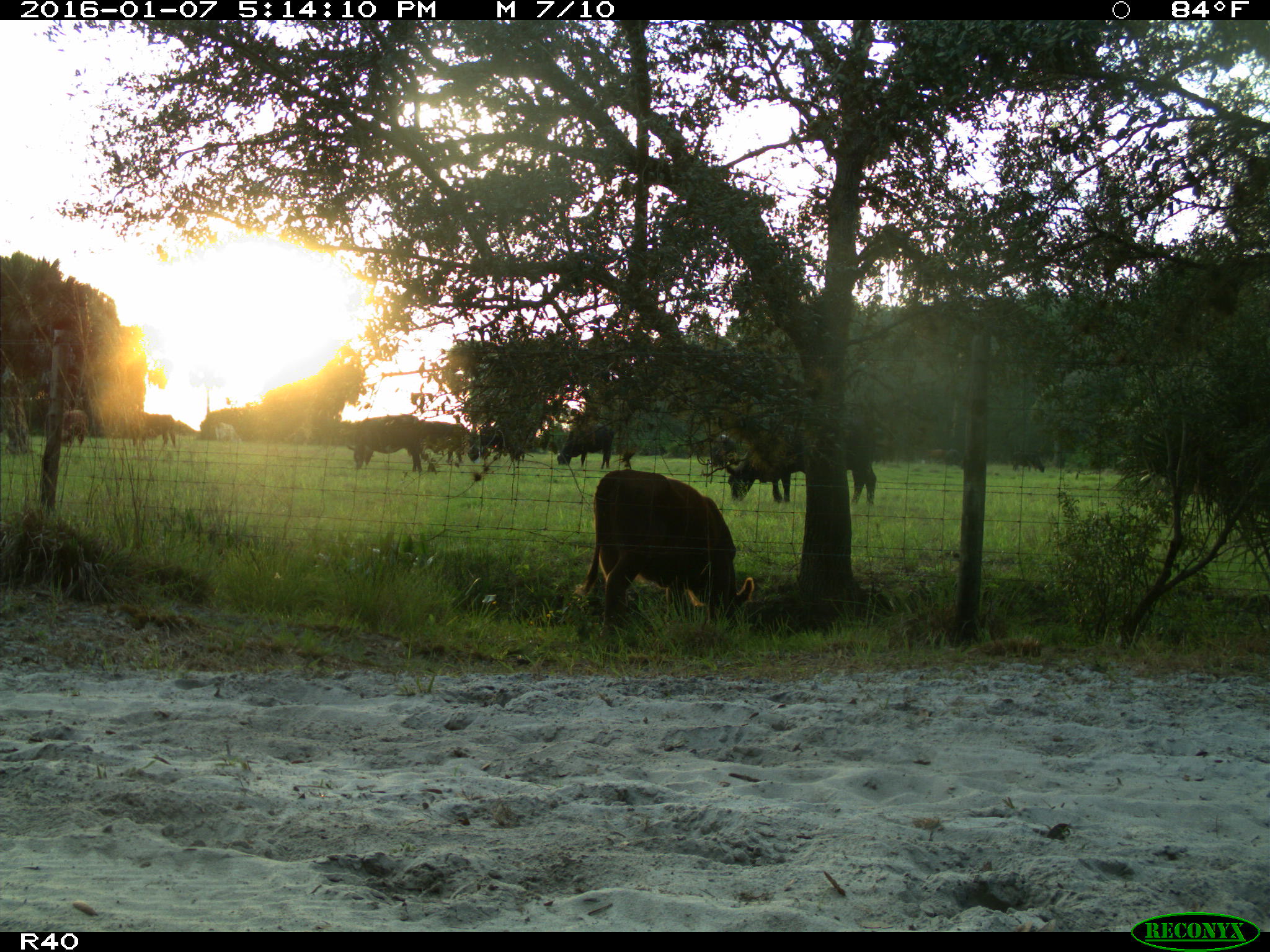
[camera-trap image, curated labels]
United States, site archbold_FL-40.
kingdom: Animalia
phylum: Chordata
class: Mammalia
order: Artiodactyla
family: Bovidae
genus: Bos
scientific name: Bos taurus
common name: domestic cow